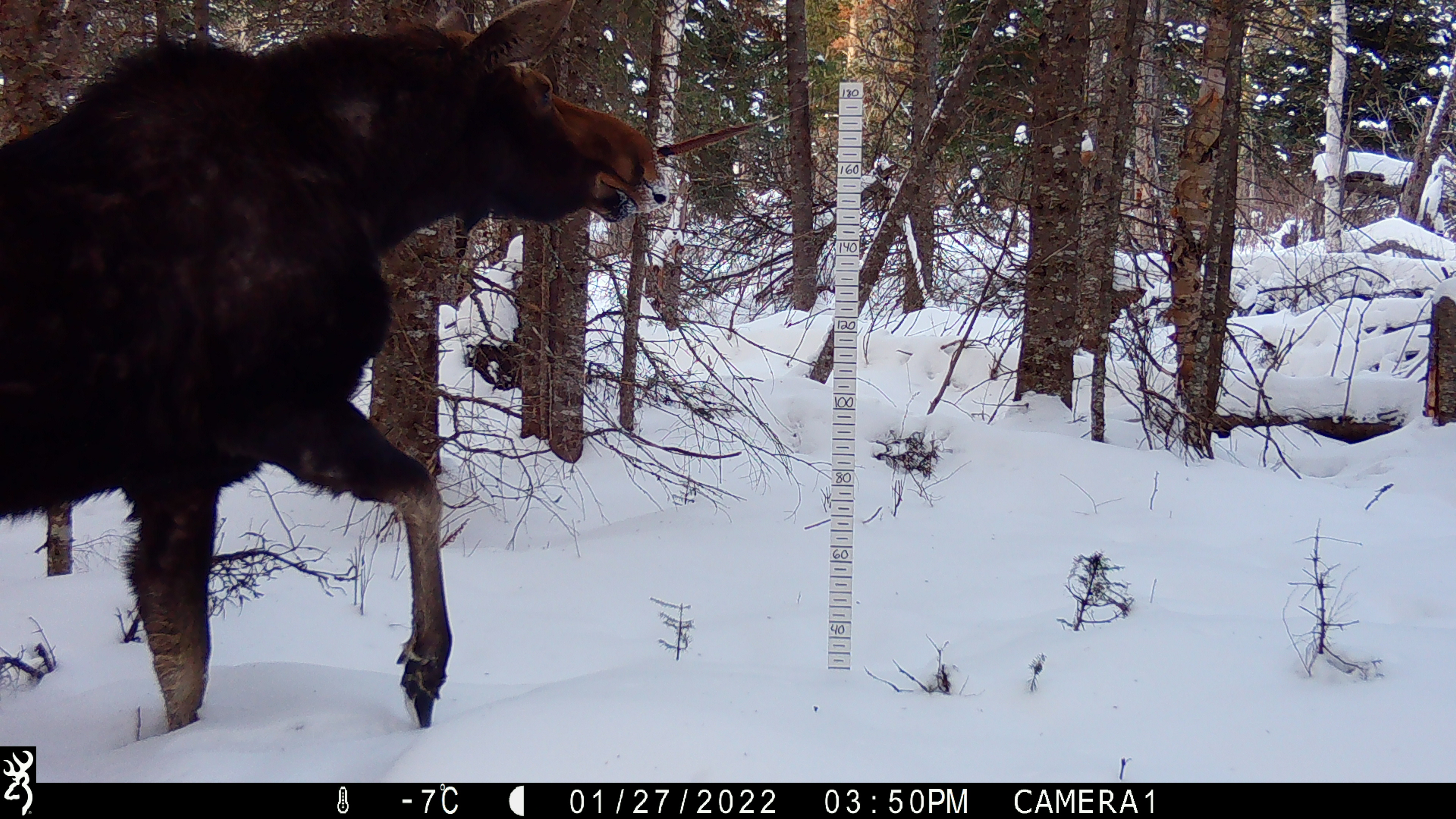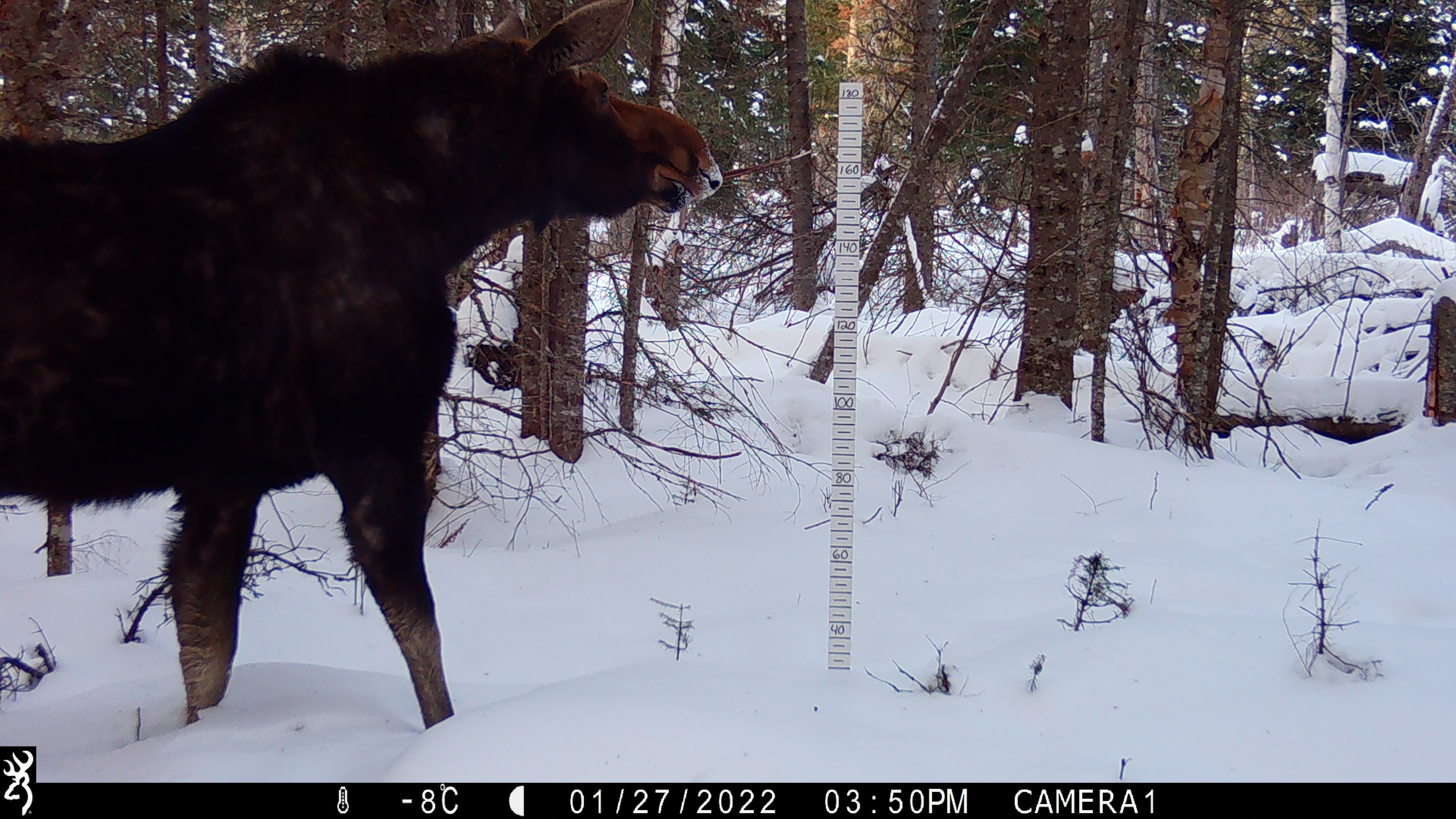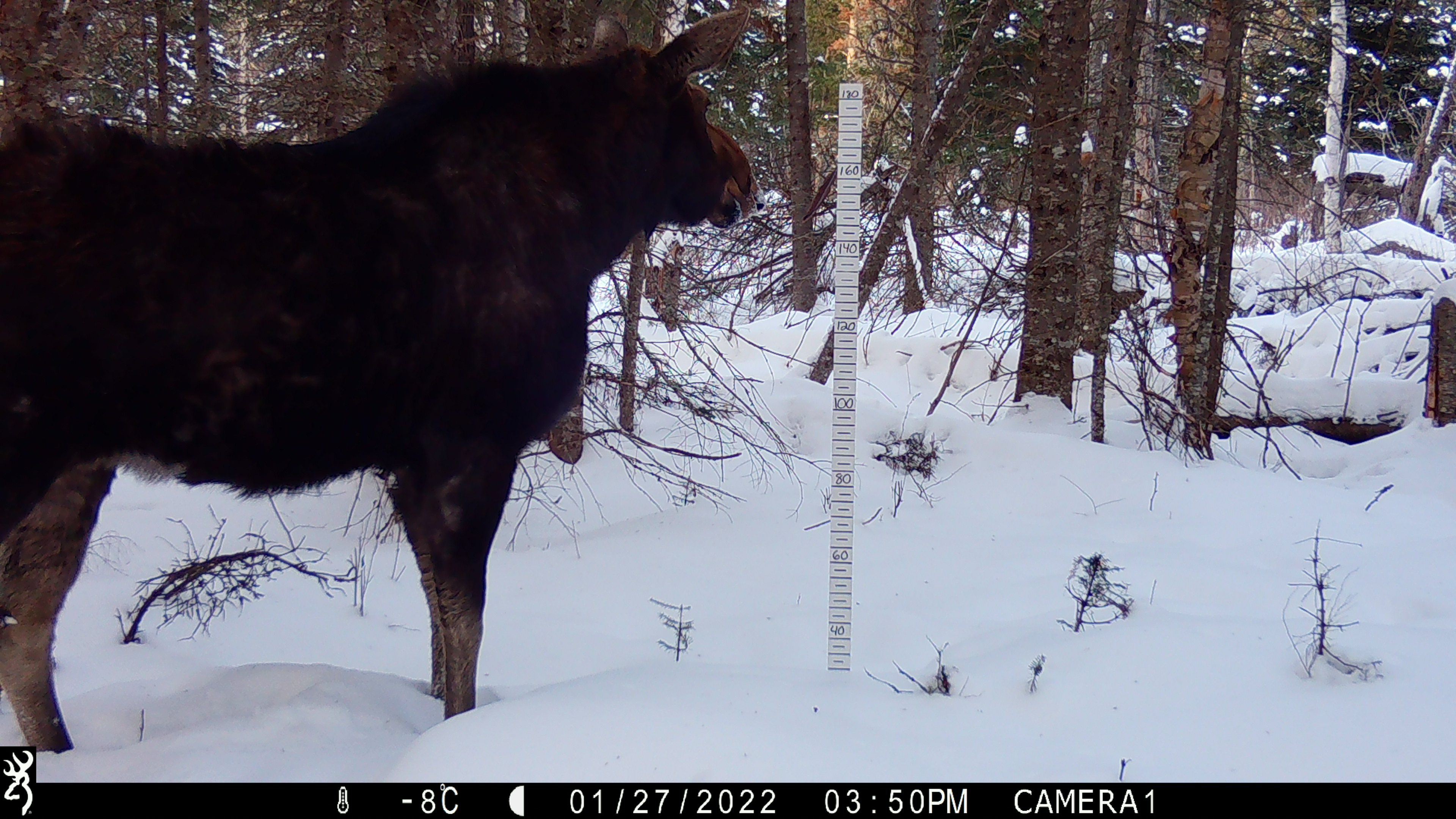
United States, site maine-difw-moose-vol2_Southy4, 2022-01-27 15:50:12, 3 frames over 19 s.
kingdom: Animalia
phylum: Chordata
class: Mammalia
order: Artiodactyla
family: Cervidae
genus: Alces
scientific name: Alces alces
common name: moose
Moose (Alces alces).